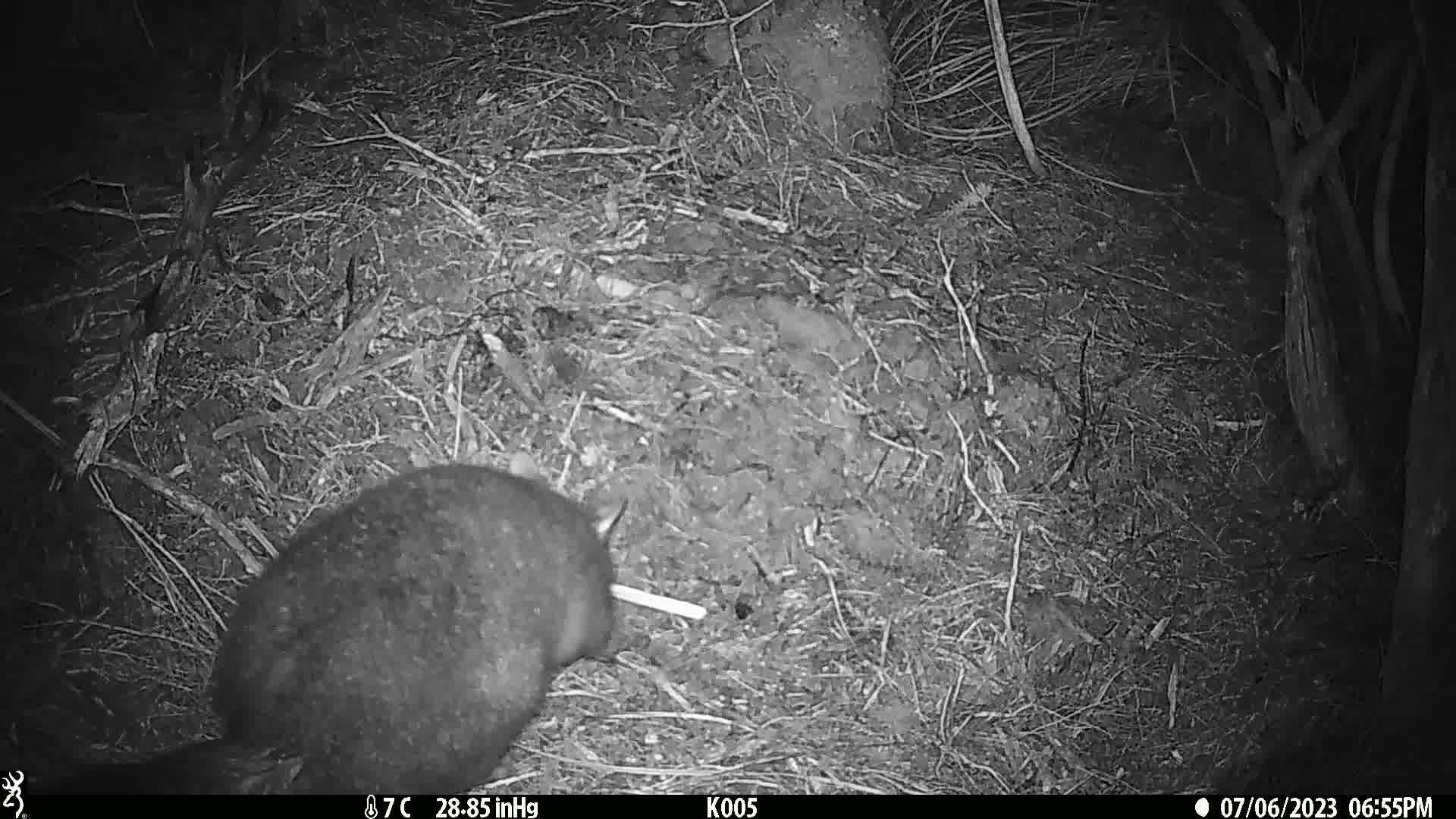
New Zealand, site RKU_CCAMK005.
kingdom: Animalia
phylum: Chordata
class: Mammalia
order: Diprotodontia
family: Phalangeridae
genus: Trichosurus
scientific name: Trichosurus vulpecula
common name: common brushtail possum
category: possum